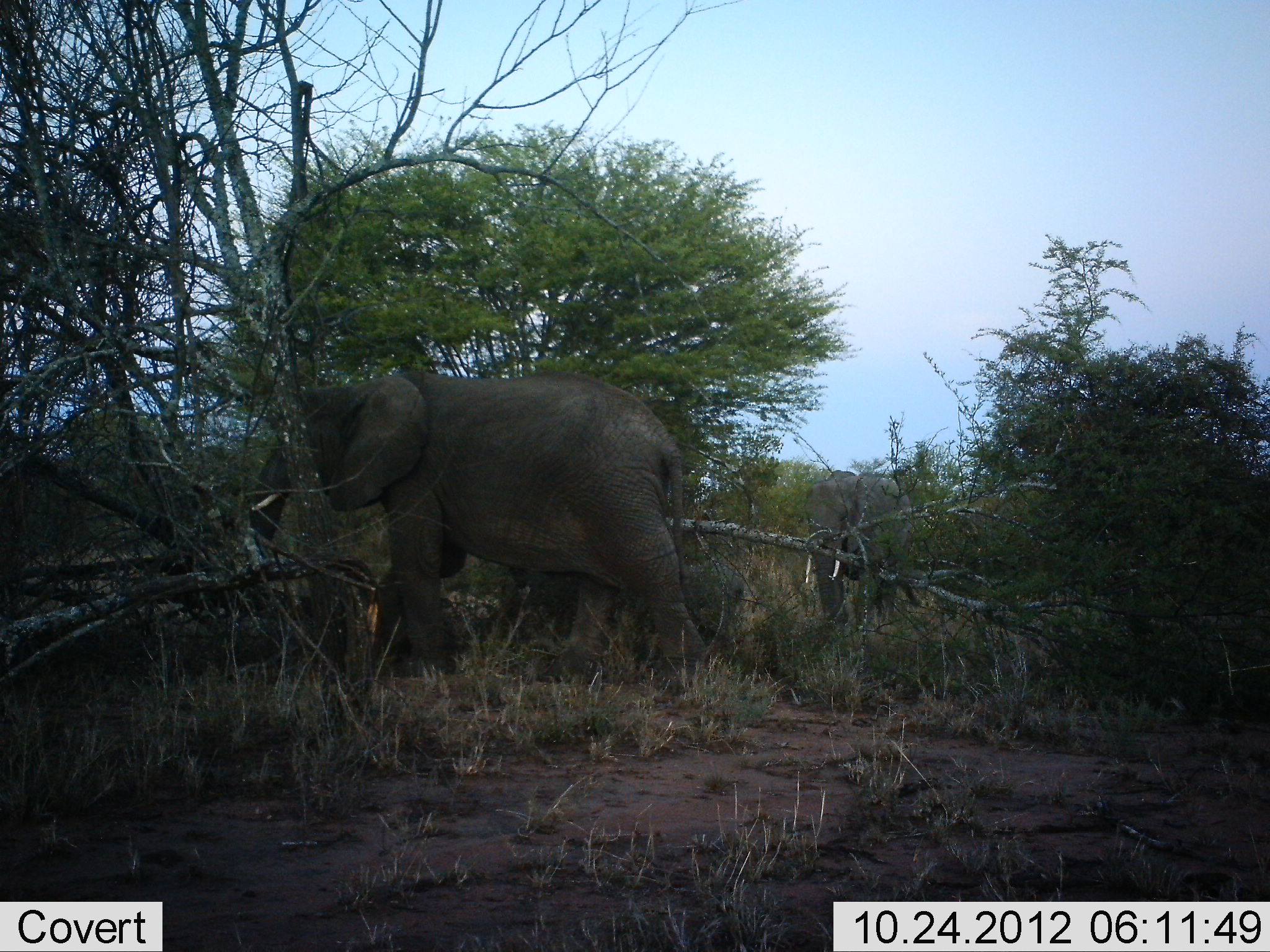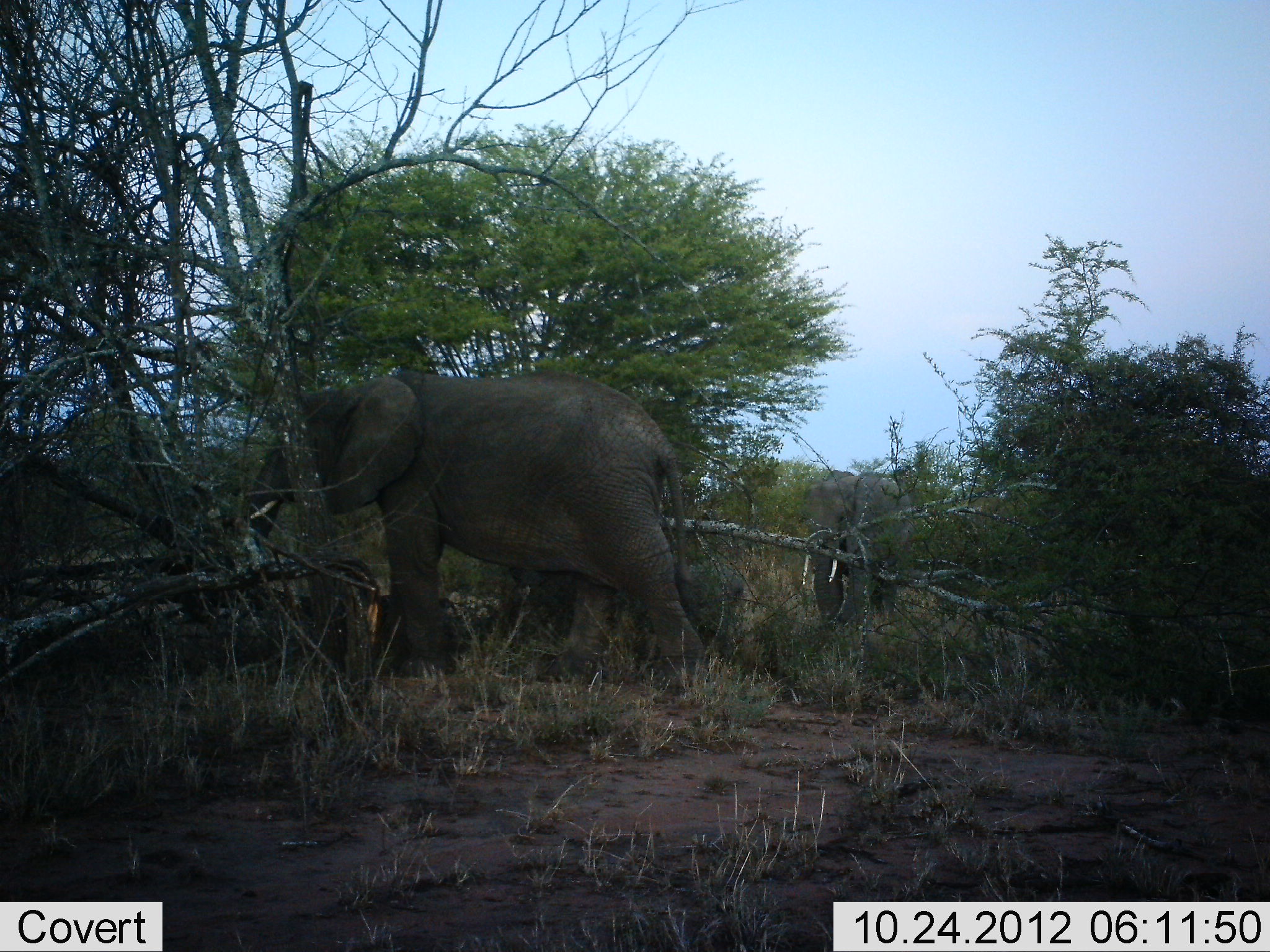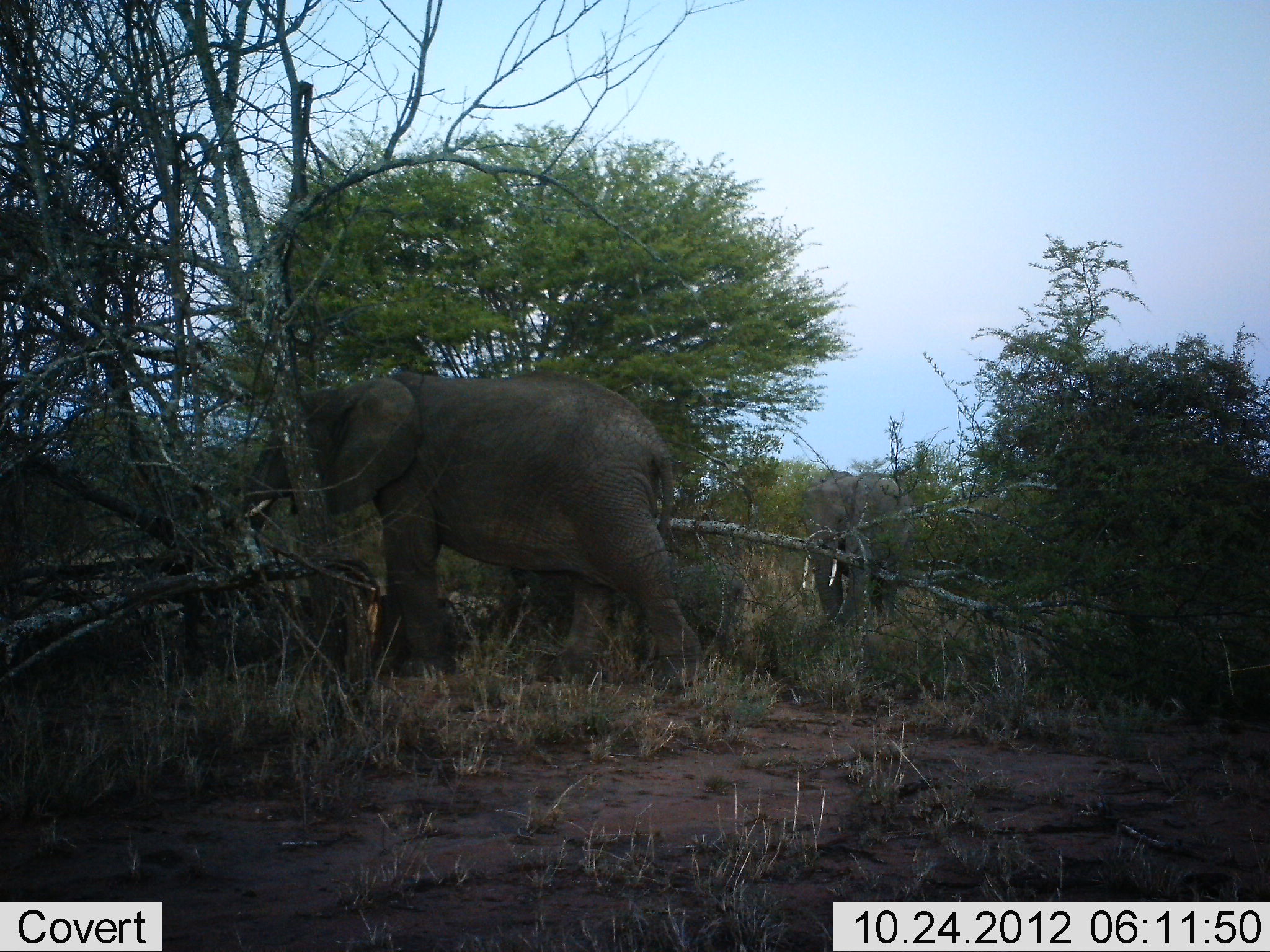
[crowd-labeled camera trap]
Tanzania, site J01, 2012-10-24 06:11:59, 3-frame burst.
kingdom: Animalia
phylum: Chordata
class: Mammalia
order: Proboscidea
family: Elephantidae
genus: Loxodonta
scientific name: Loxodonta africana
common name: african bush elephant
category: elephant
Elephant (african bush elephant) (Loxodonta africana), count 2. Behavior (volunteer vote fractions): standing 60%, resting 0%, moving 40%, interacting 0%. Young present (vote fraction): 0%. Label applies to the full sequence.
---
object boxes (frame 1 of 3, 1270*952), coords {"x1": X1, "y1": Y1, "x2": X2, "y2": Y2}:
animal: {"x1": 250, "y1": 377, "x2": 730, "y2": 687}; {"x1": 805, "y1": 470, "x2": 915, "y2": 624}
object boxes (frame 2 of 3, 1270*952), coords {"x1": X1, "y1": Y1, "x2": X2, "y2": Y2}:
animal: {"x1": 236, "y1": 372, "x2": 718, "y2": 700}; {"x1": 807, "y1": 471, "x2": 920, "y2": 630}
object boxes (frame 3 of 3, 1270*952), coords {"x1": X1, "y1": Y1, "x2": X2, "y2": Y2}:
animal: {"x1": 246, "y1": 376, "x2": 703, "y2": 698}; {"x1": 796, "y1": 471, "x2": 916, "y2": 628}